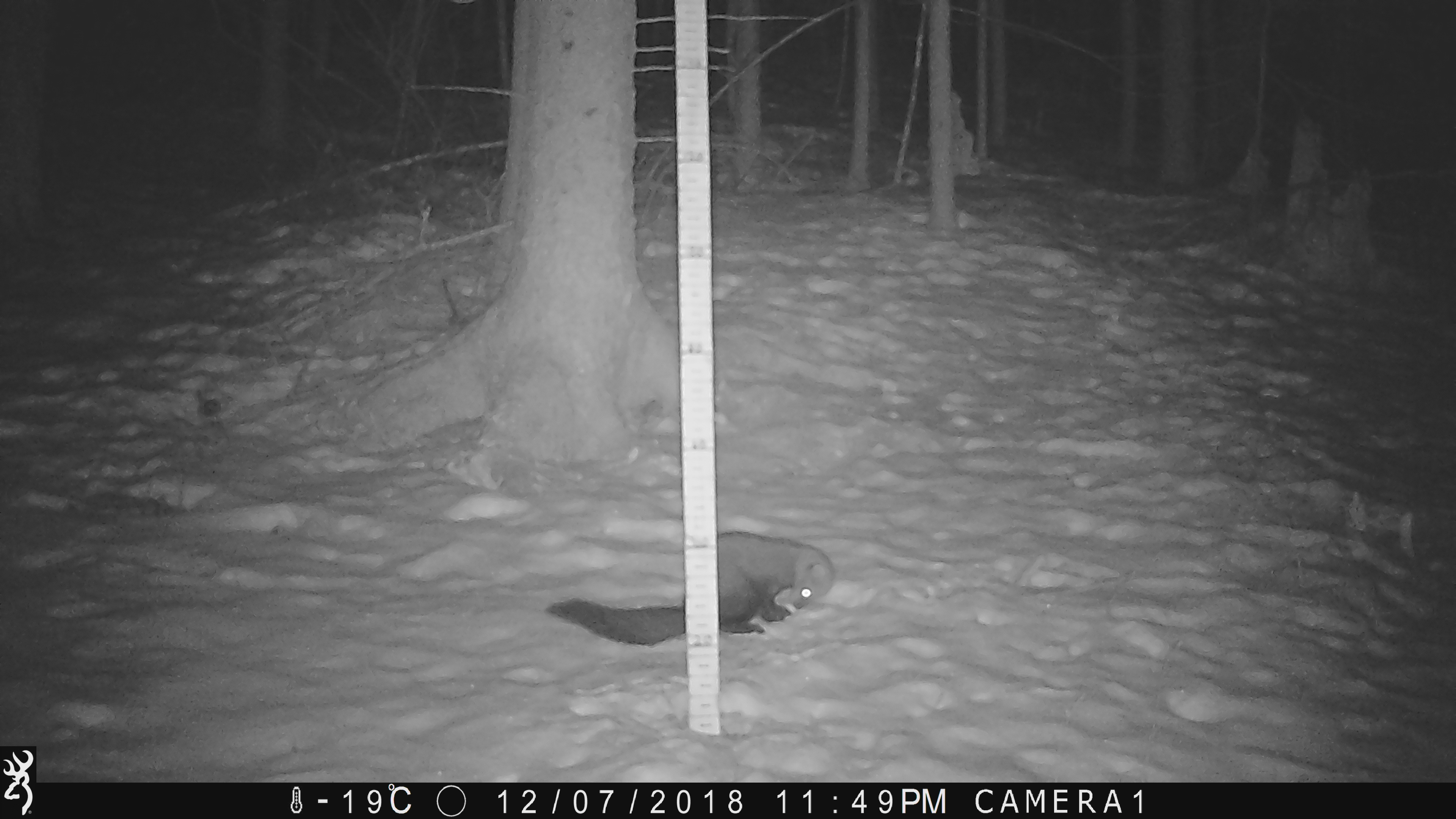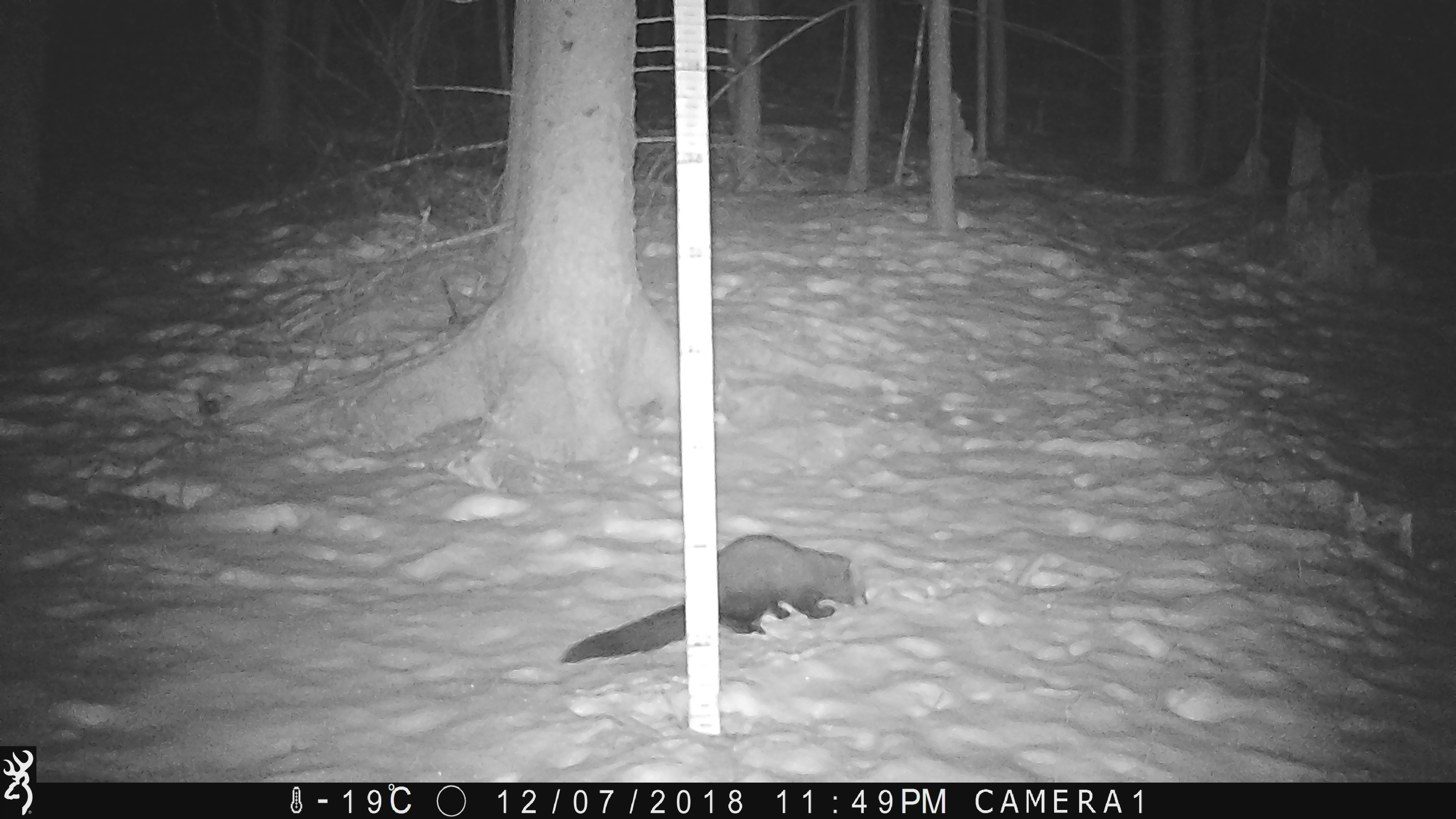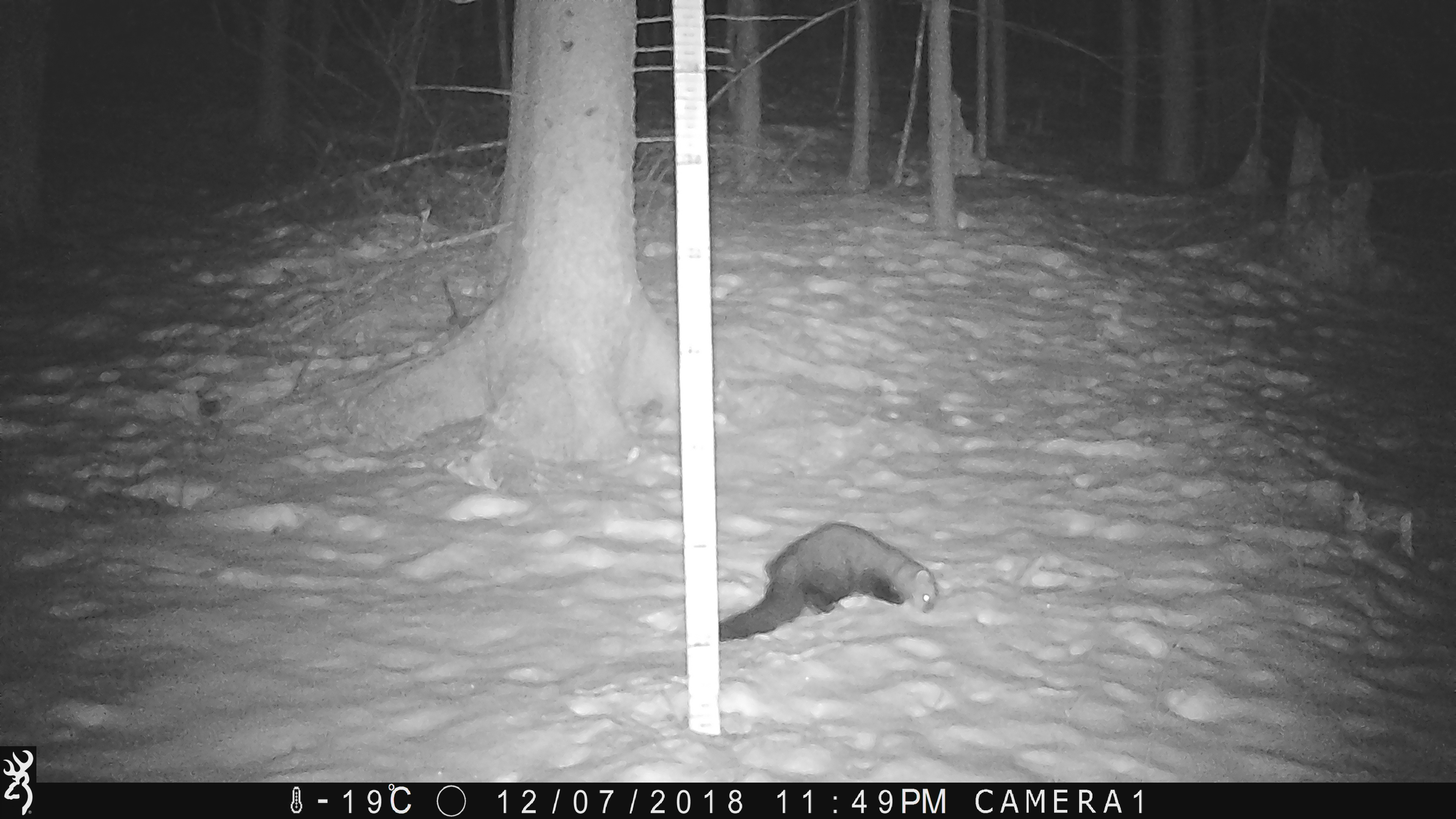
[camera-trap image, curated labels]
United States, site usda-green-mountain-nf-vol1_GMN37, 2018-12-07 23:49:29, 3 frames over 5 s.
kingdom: Animalia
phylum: Chordata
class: Mammalia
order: Carnivora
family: Mustelidae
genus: Pekania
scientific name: Pekania pennanti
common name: fisher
Fisher (Pekania pennanti).